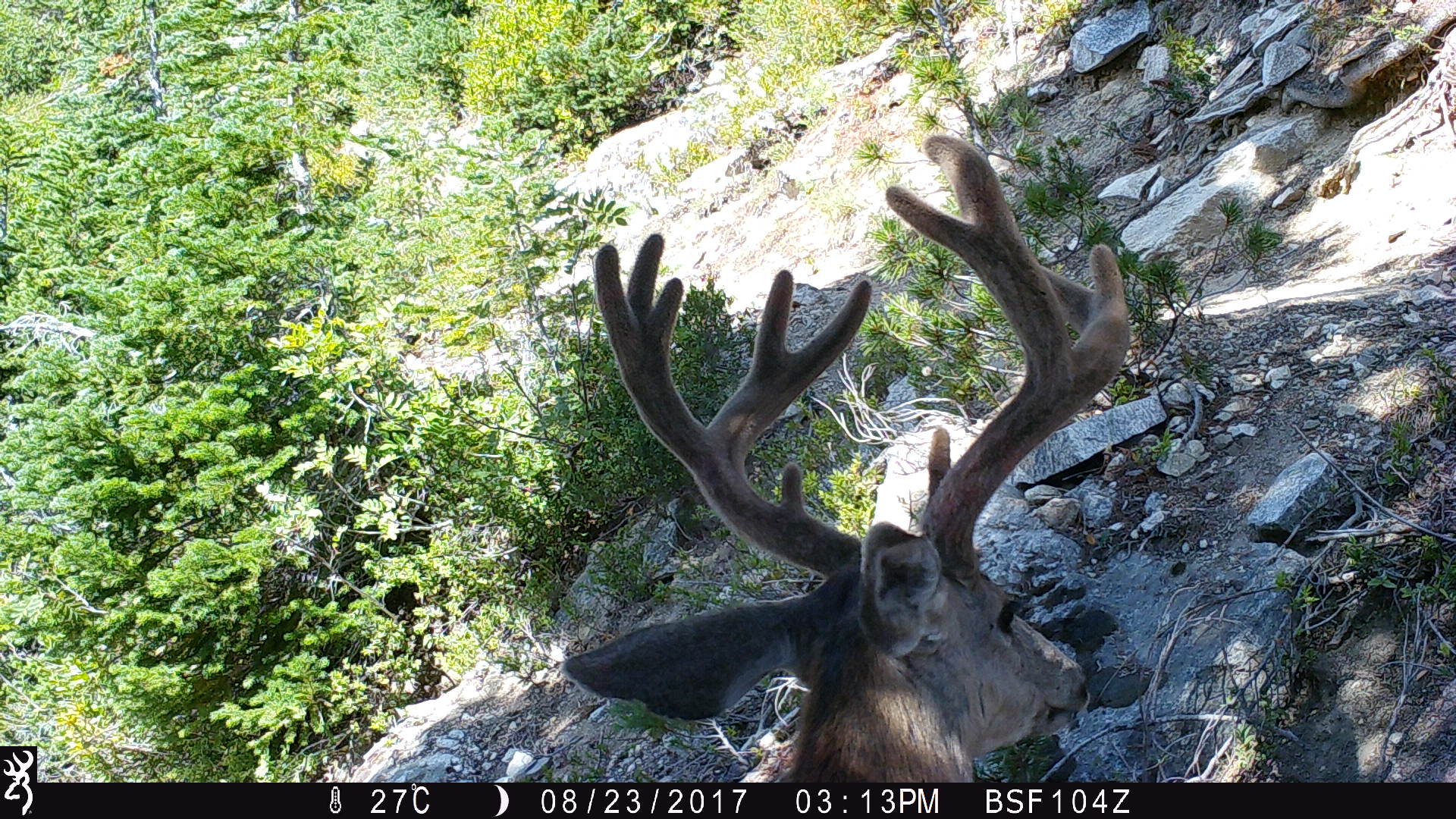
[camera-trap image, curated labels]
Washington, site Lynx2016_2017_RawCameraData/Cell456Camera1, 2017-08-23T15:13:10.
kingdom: Animalia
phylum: Chordata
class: Mammalia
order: Artiodactyla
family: Cervidae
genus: Odocoileus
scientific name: Odocoileus hemionus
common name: mule deer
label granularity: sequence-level